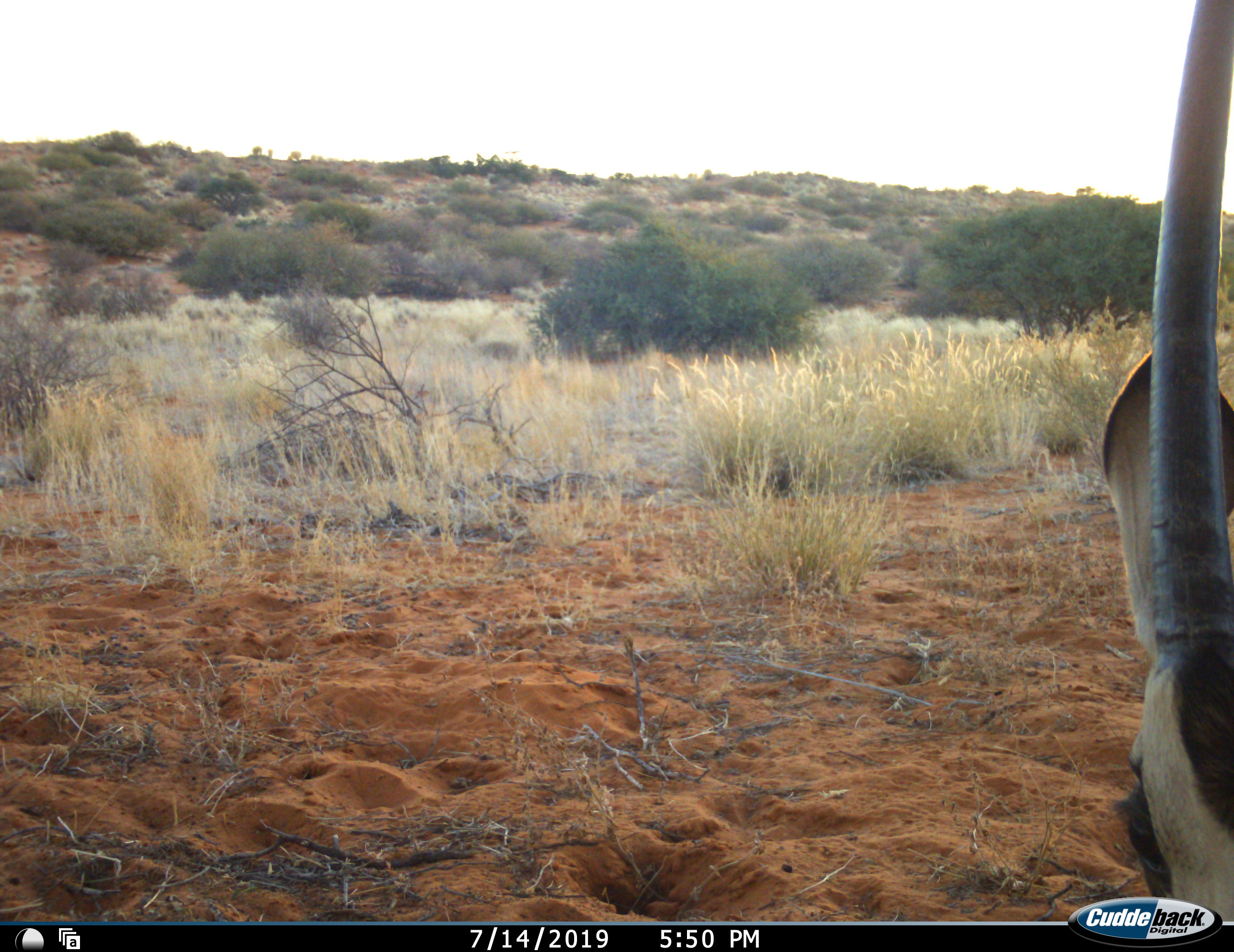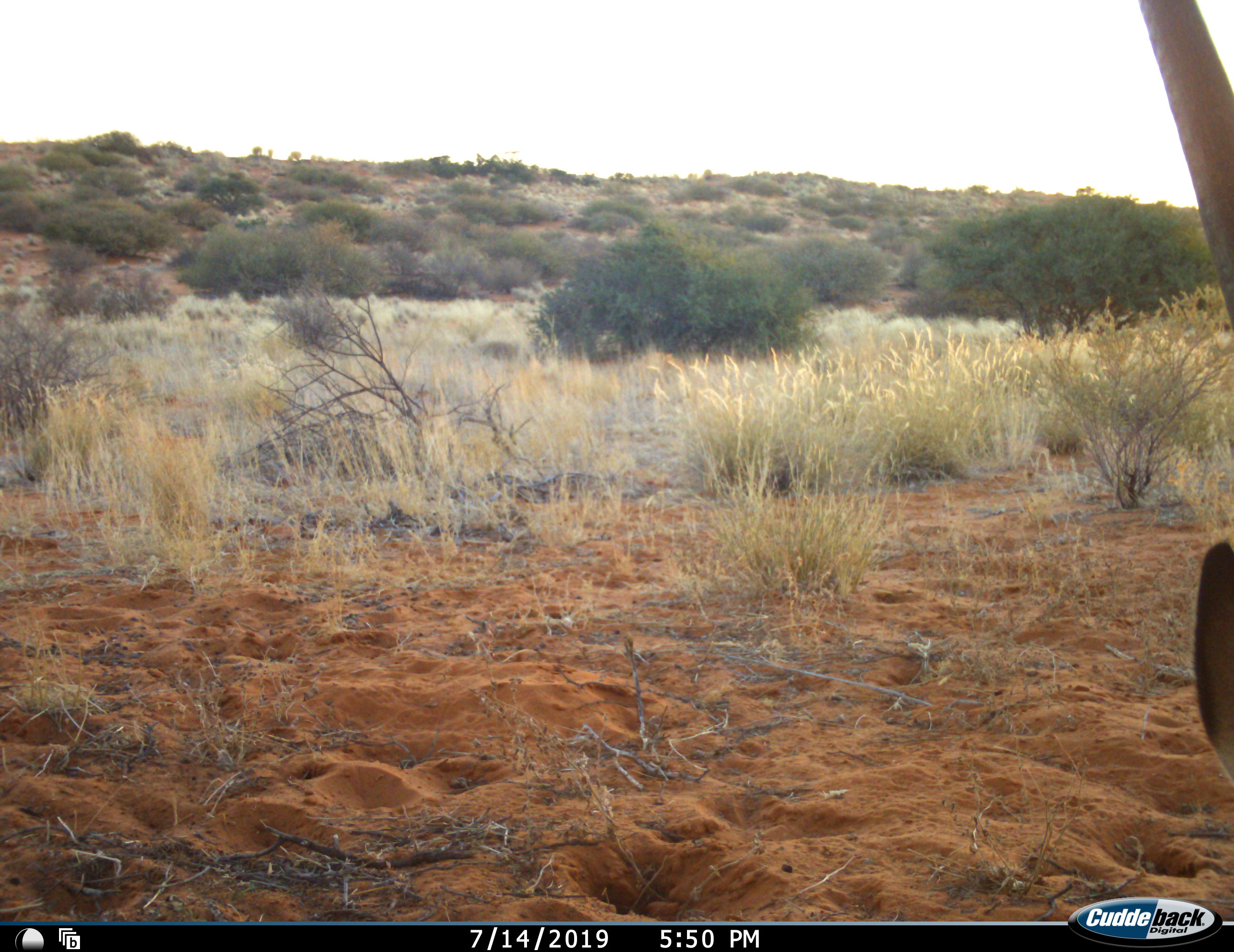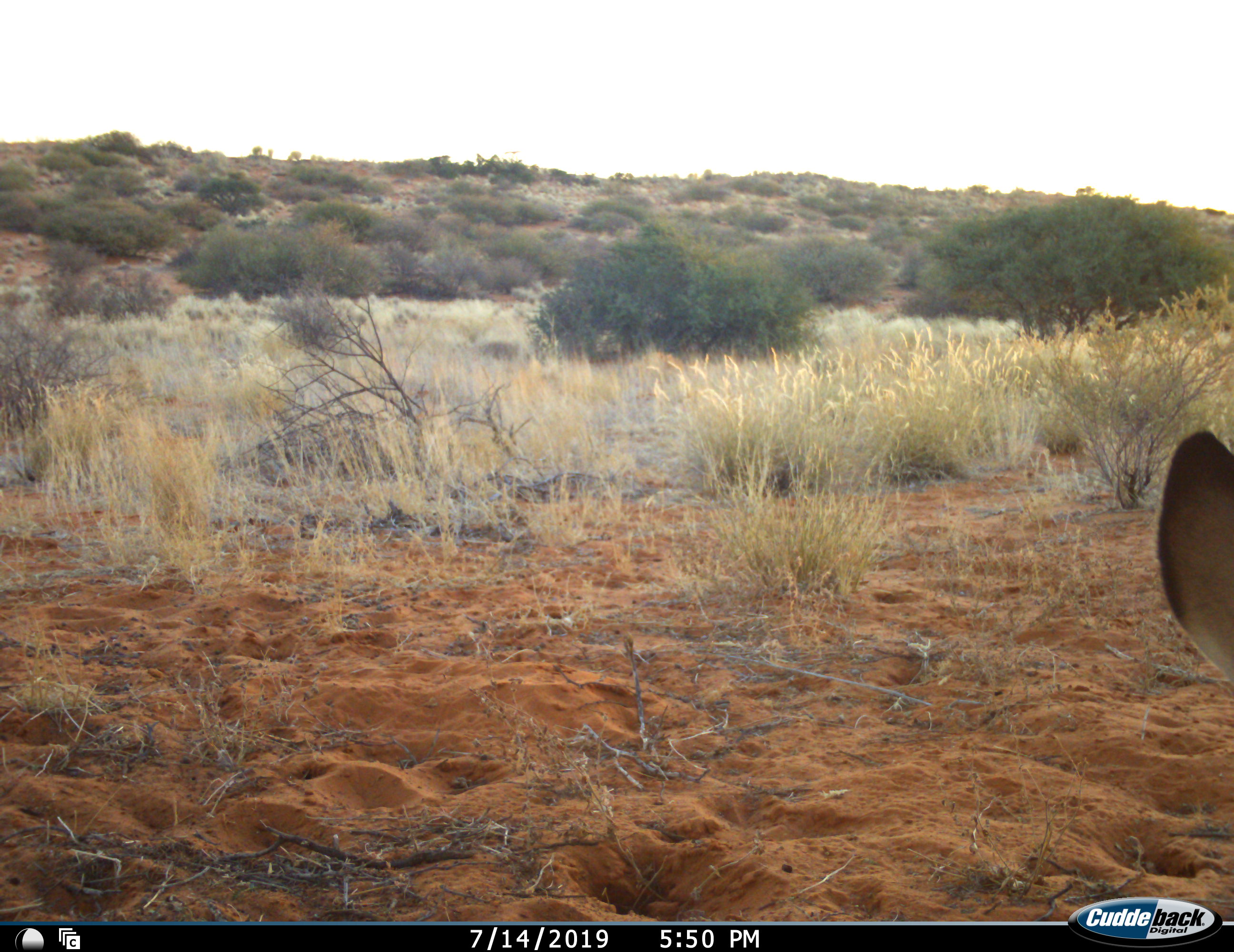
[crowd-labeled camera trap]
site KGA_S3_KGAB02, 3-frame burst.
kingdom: Animalia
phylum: Chordata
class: Mammalia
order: Artiodactyla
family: Bovidae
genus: Oryx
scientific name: Oryx gazella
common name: gemsbok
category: oryx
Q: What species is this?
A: Oryx (gemsbok) (Oryx gazella).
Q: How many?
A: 1.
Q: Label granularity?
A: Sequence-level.